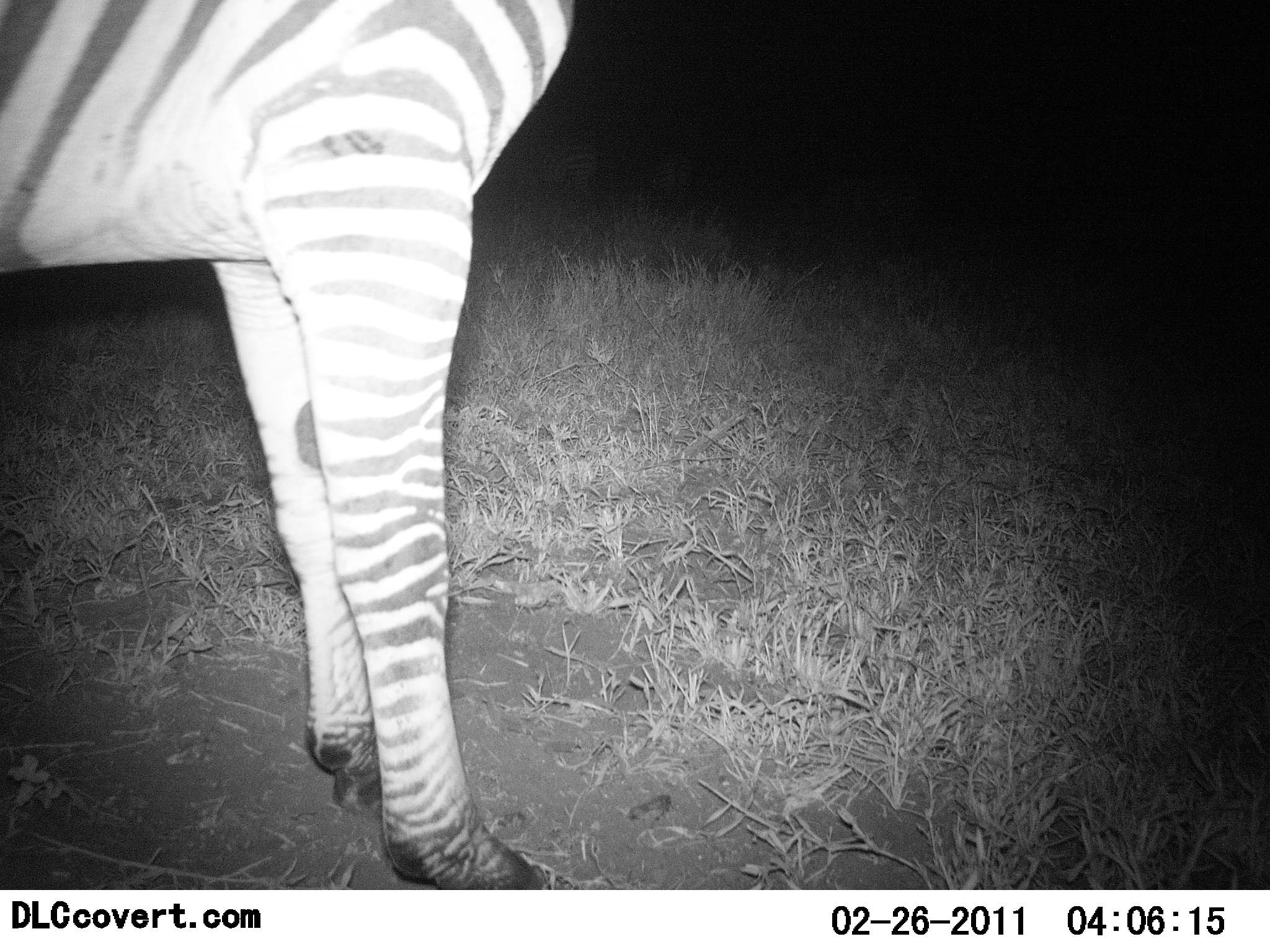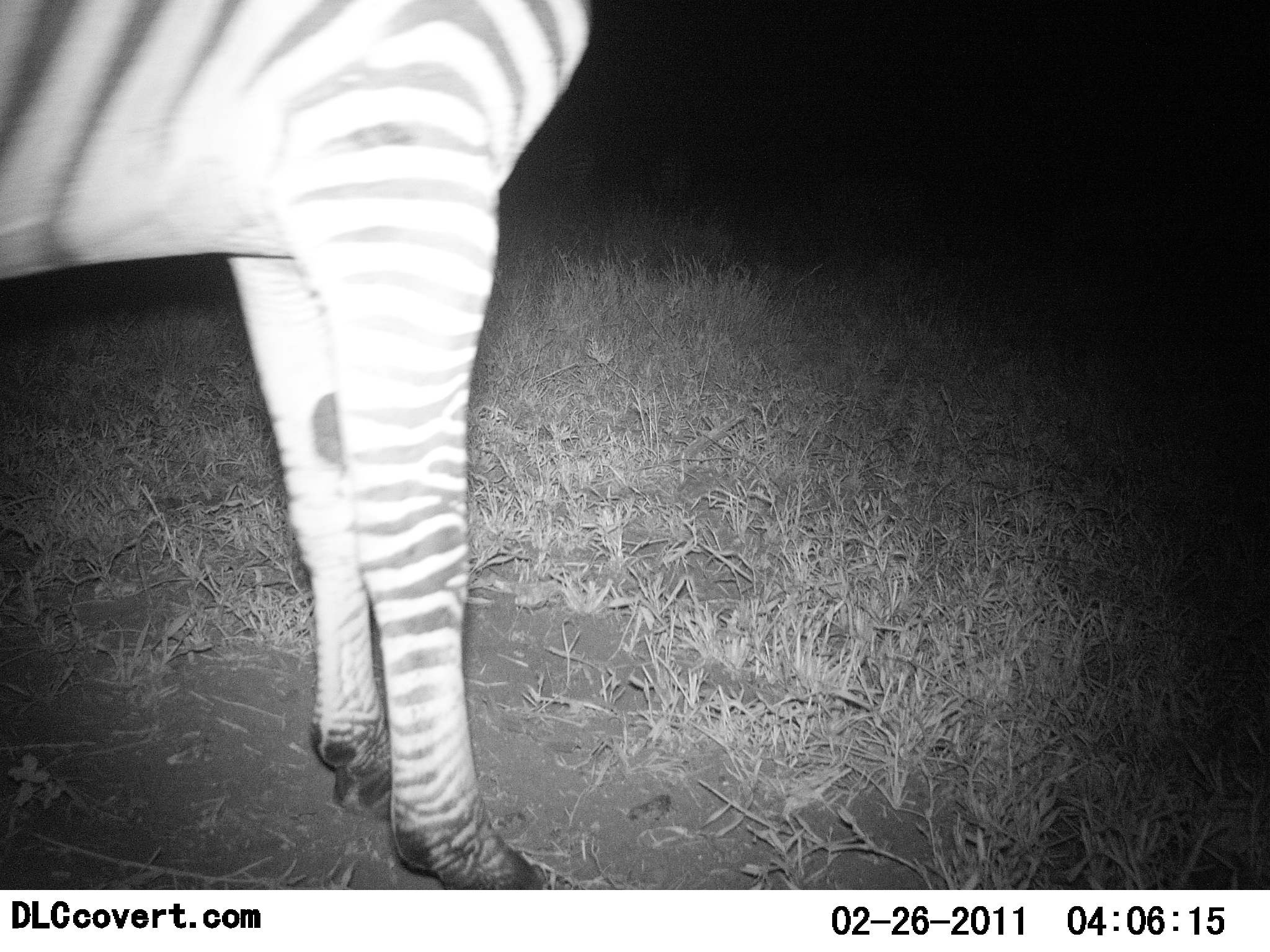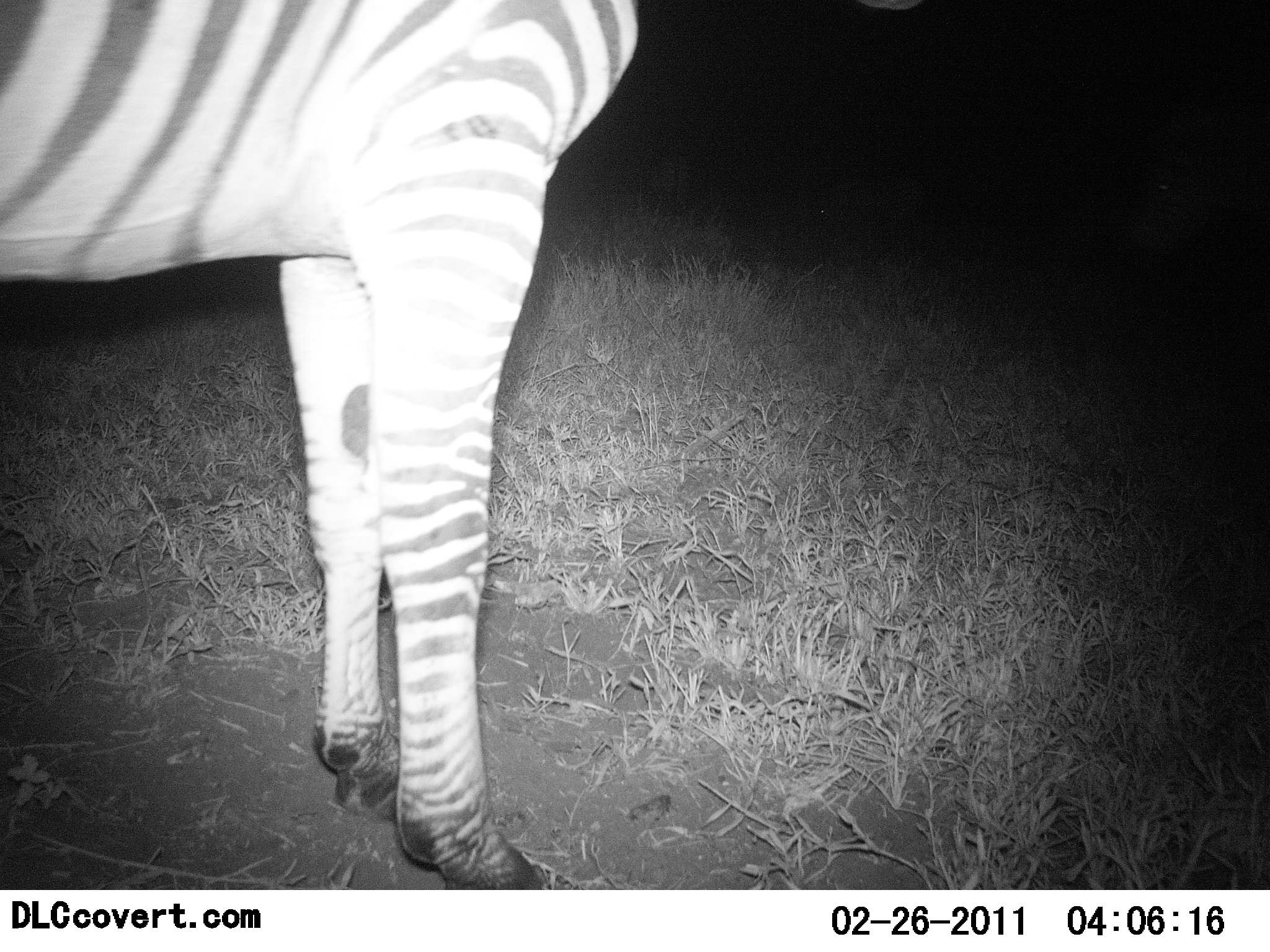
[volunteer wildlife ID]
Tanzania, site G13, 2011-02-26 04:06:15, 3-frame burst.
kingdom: Animalia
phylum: Chordata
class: Mammalia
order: Perissodactyla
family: Equidae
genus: Equus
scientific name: Equus quagga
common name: plains zebra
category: zebra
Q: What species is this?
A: Zebra (plains zebra) (Equus quagga).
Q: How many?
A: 1.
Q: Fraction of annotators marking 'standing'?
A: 100%.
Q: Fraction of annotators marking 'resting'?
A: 0%.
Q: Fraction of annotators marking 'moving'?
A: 0%.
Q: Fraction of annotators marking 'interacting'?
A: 0%.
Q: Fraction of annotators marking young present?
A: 0%.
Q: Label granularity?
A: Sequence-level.